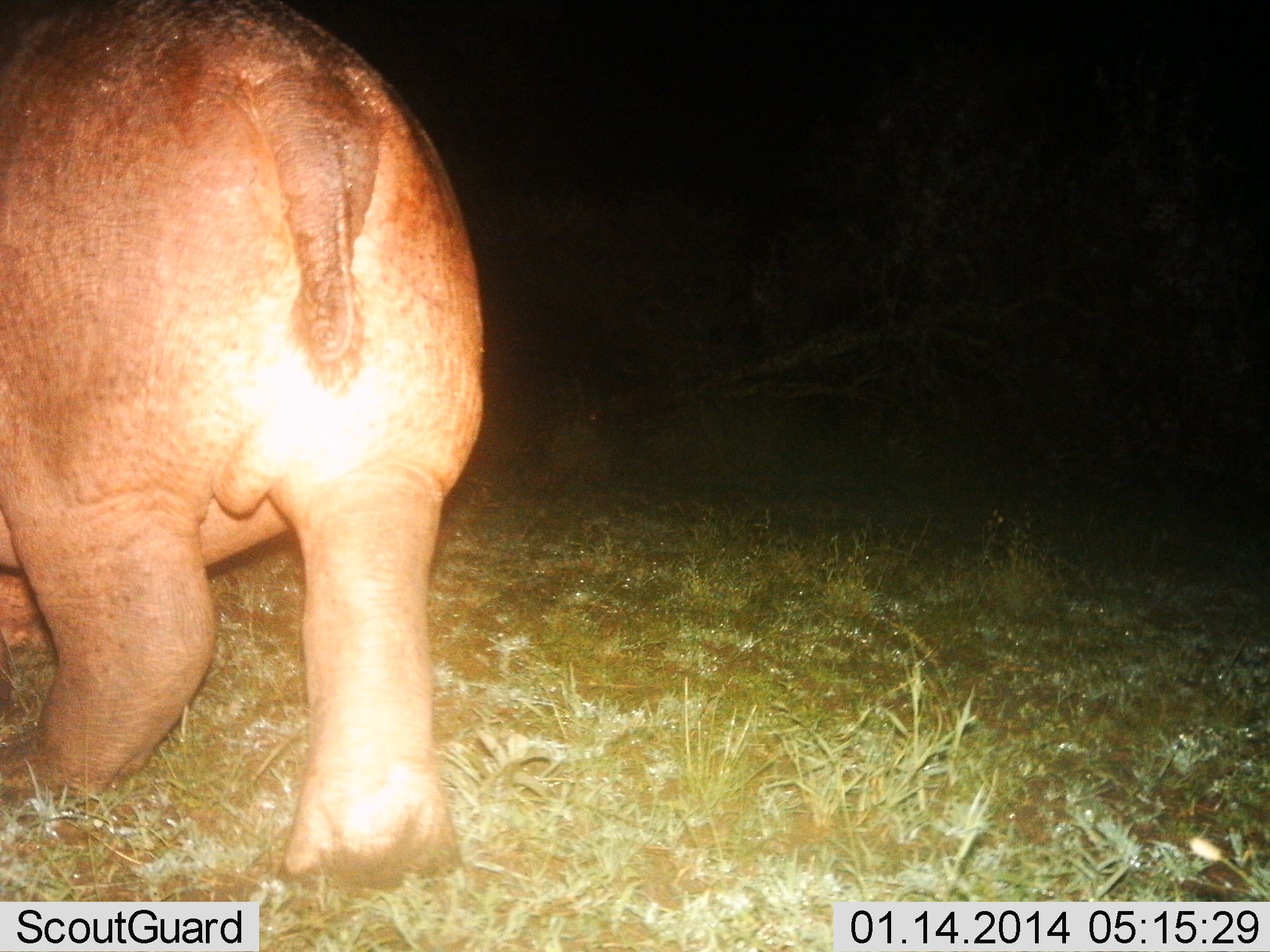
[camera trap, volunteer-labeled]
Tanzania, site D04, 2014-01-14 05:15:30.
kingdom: Animalia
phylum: Chordata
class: Mammalia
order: Artiodactyla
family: Hippopotamidae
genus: Hippopotamus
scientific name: Hippopotamus amphibius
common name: hippopotamus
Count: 1.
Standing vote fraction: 0%.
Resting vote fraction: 0%.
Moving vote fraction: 100%.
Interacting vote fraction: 0%.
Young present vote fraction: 0%.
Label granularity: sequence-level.